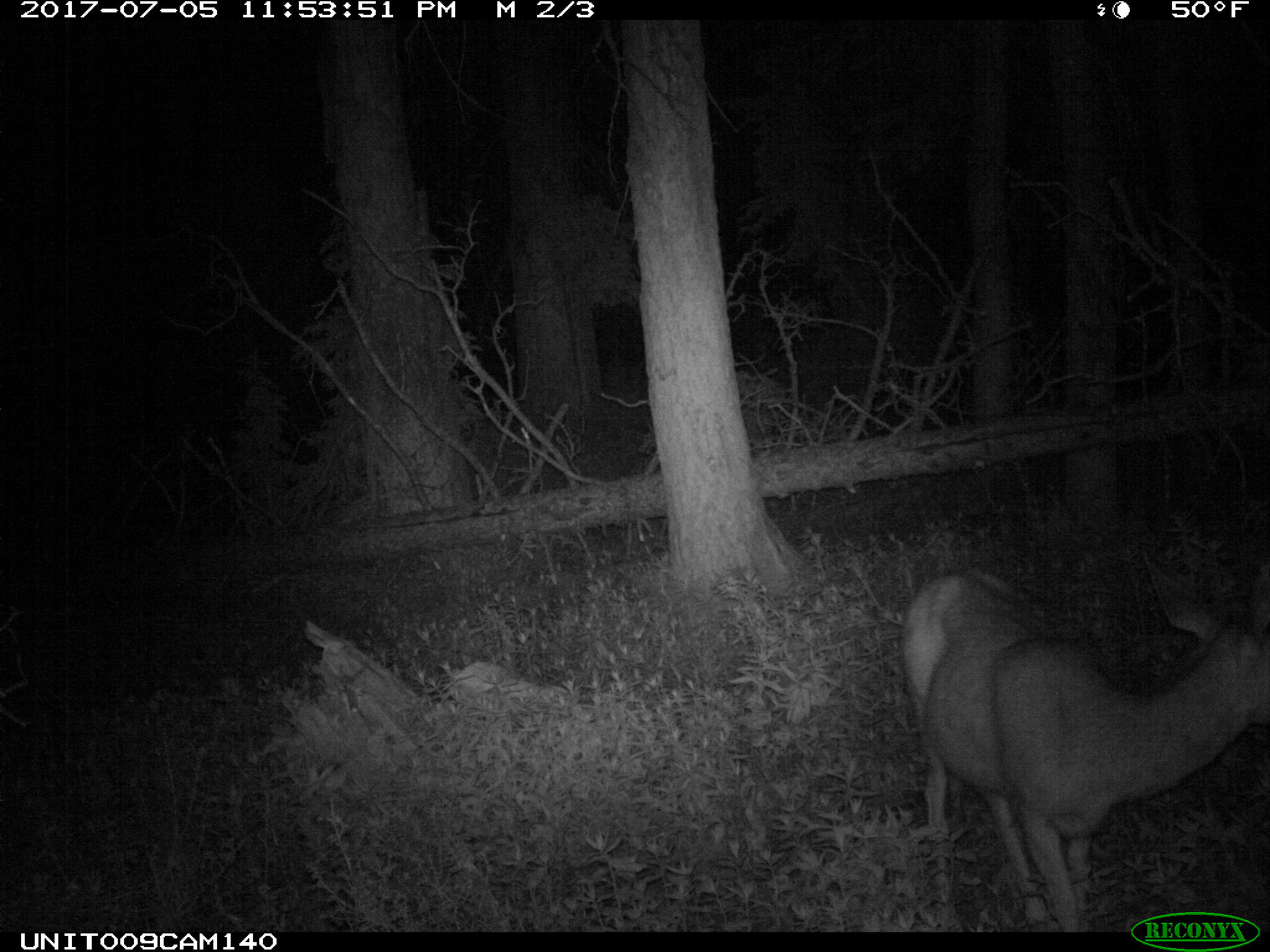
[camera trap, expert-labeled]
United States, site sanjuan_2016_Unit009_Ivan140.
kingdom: Animalia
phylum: Chordata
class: Mammalia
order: Artiodactyla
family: Cervidae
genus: Odocoileus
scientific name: Odocoileus hemionus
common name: mule deer